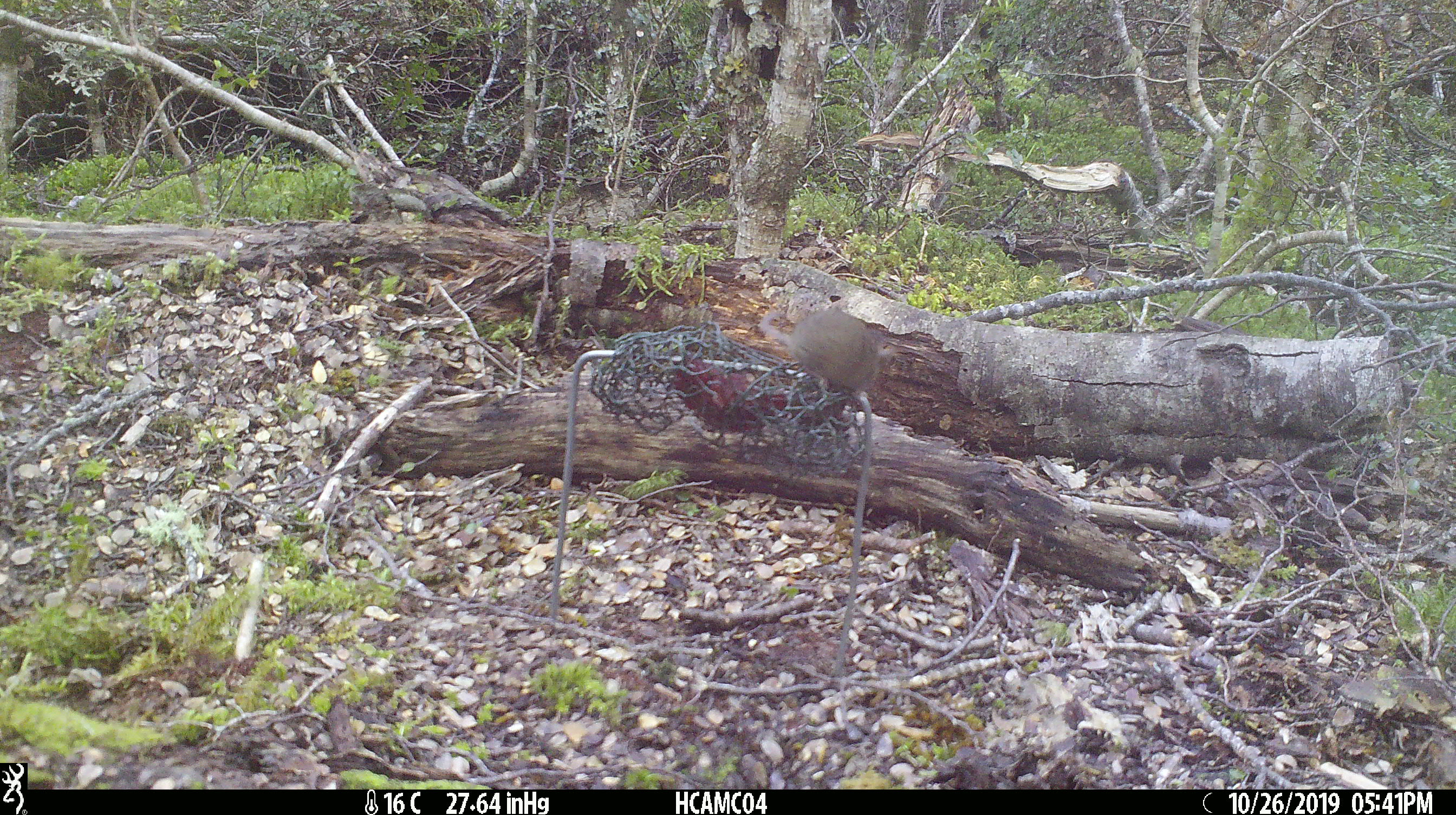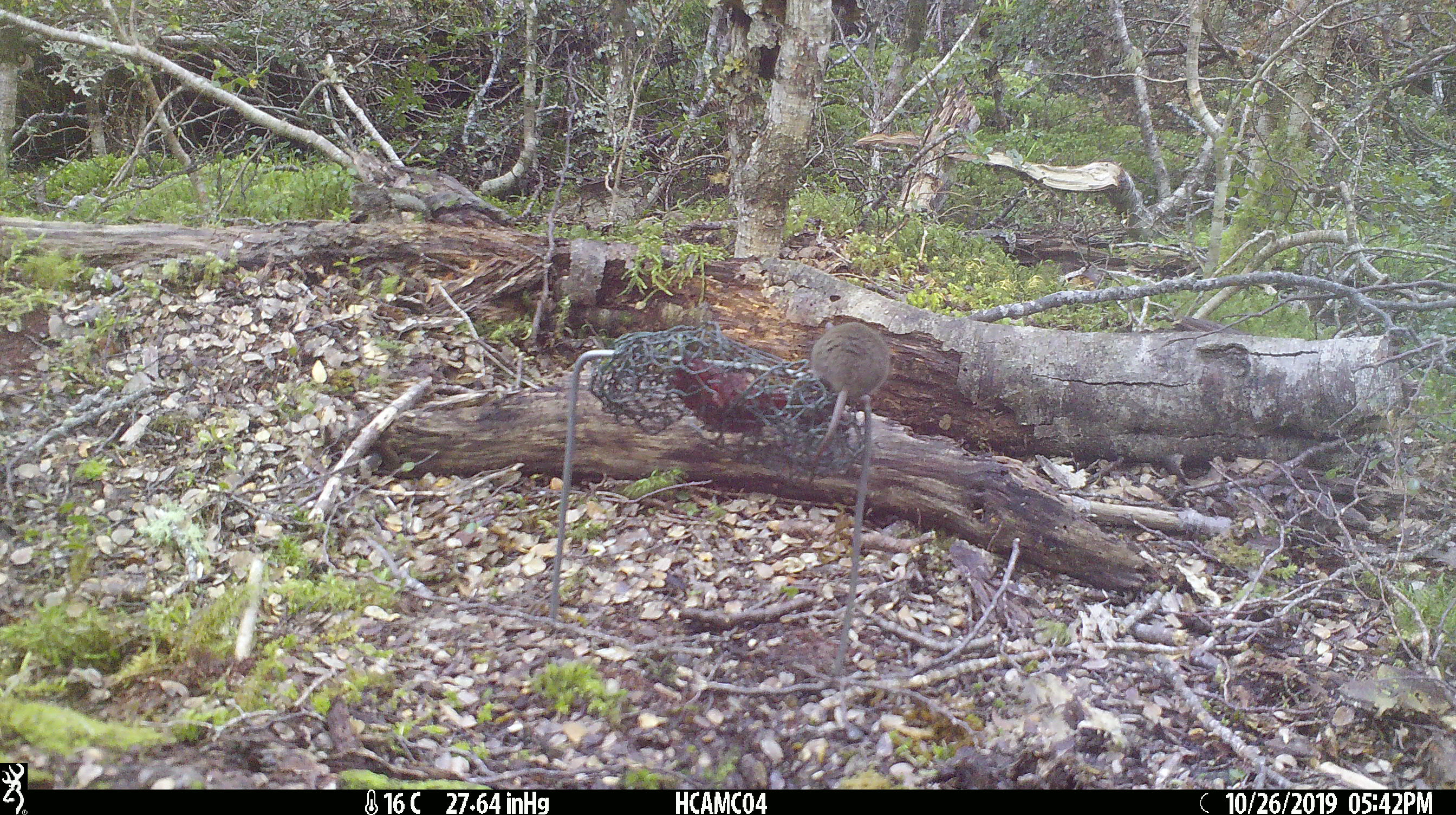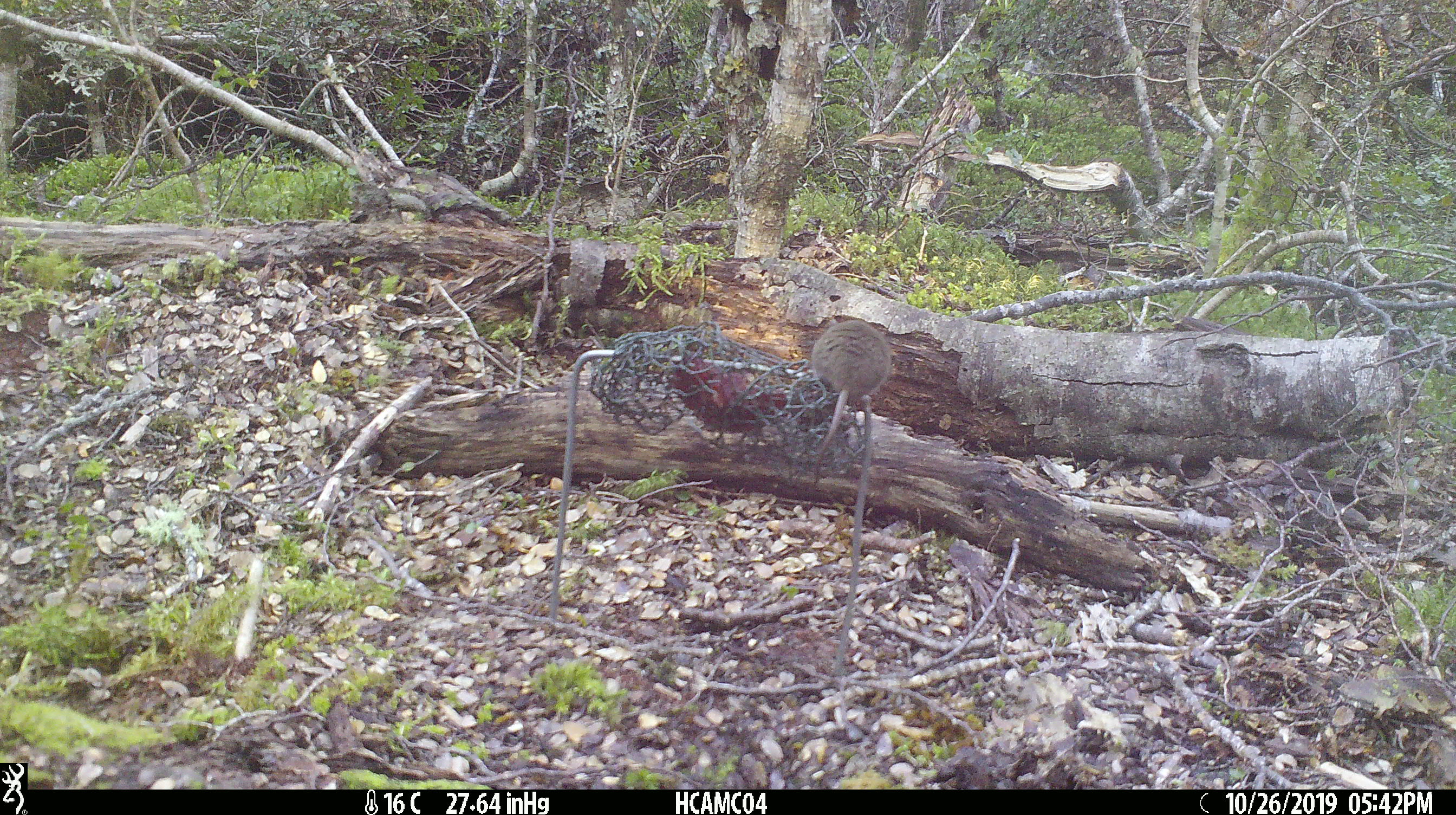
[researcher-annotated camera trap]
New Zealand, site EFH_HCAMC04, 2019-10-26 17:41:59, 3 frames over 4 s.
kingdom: Animalia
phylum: Chordata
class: Mammalia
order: Rodentia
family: Muridae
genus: Mus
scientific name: Mus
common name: mouse